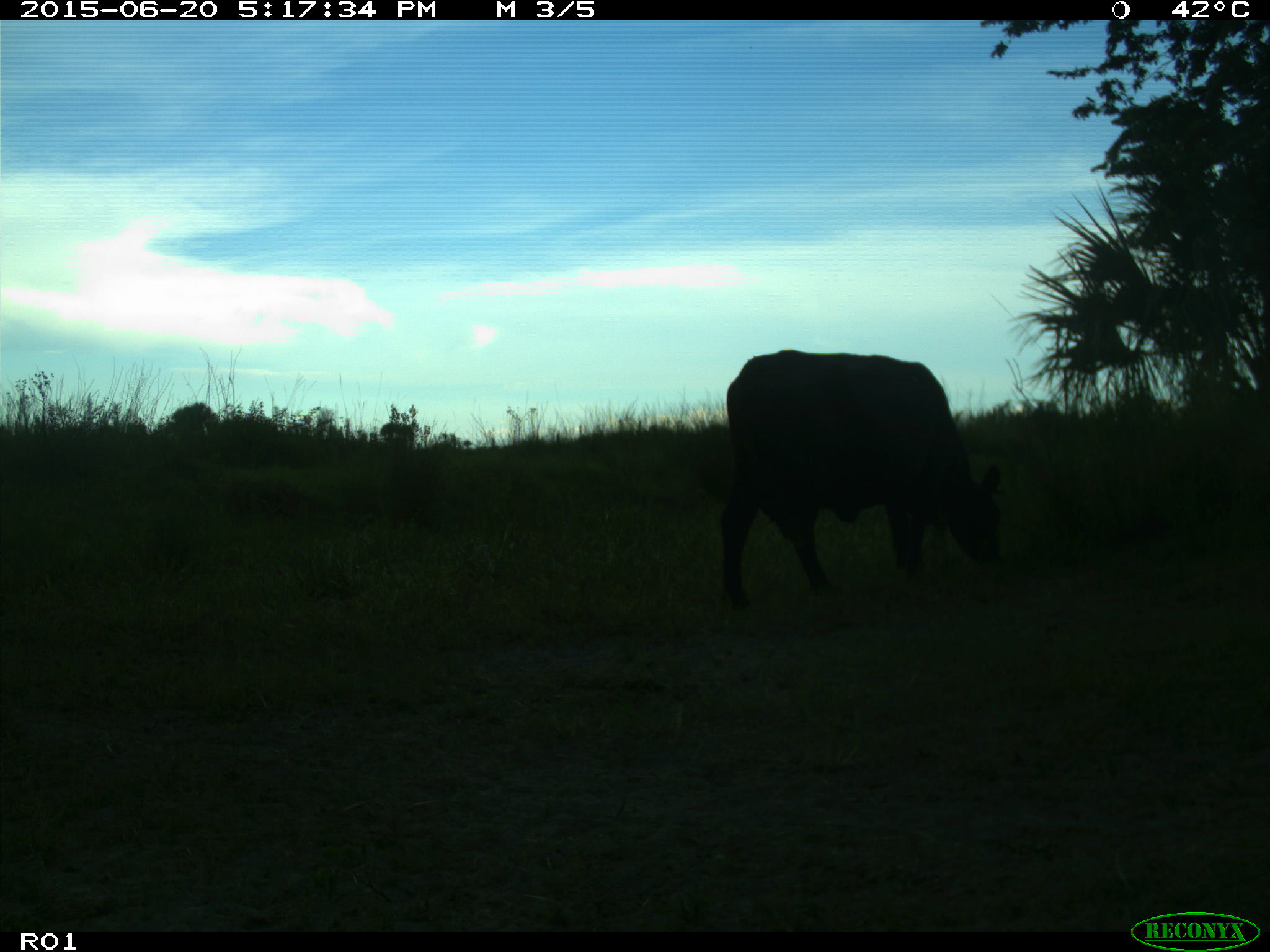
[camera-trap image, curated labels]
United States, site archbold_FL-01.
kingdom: Animalia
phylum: Chordata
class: Mammalia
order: Artiodactyla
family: Bovidae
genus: Bos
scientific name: Bos taurus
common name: domestic cow